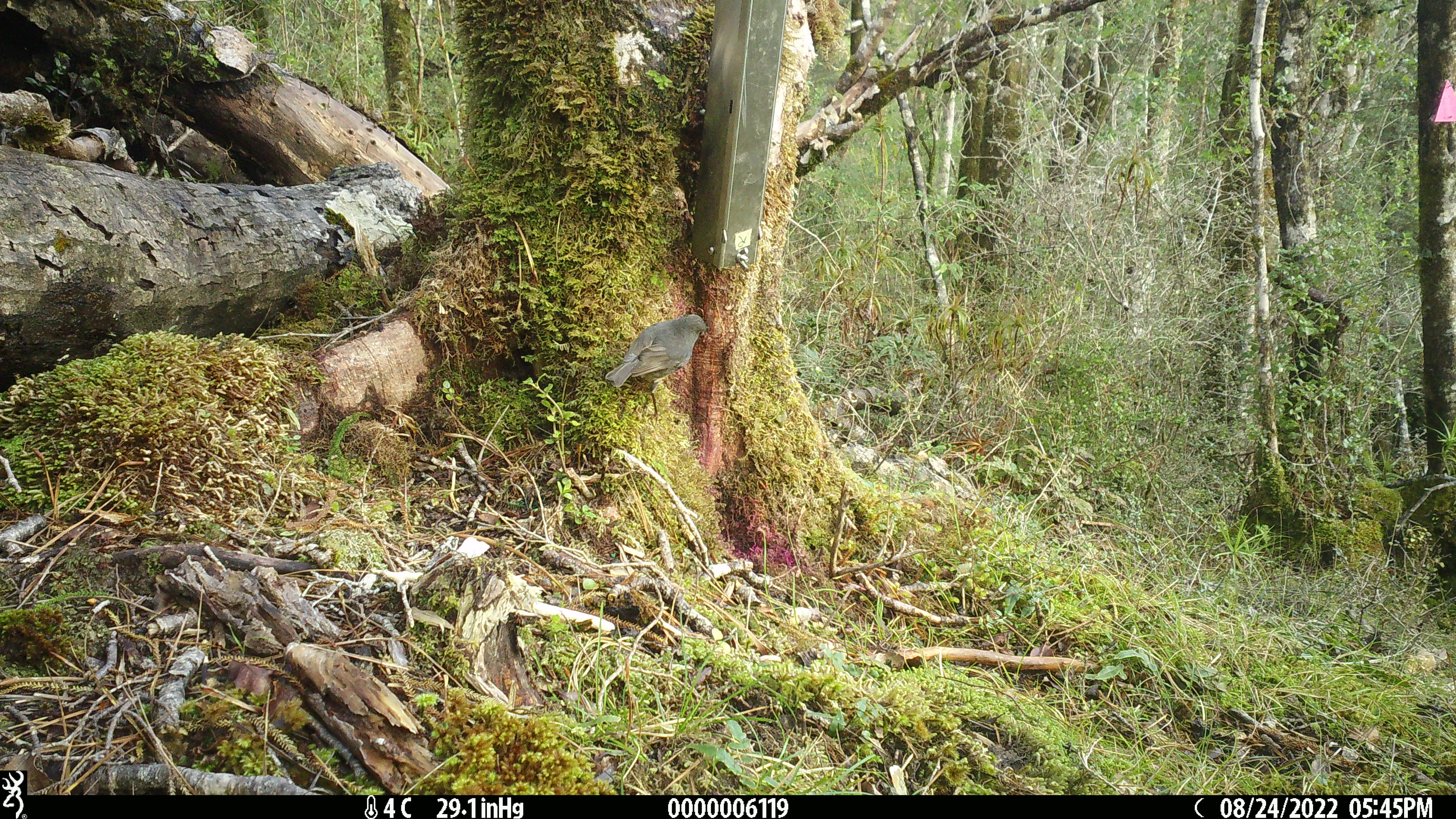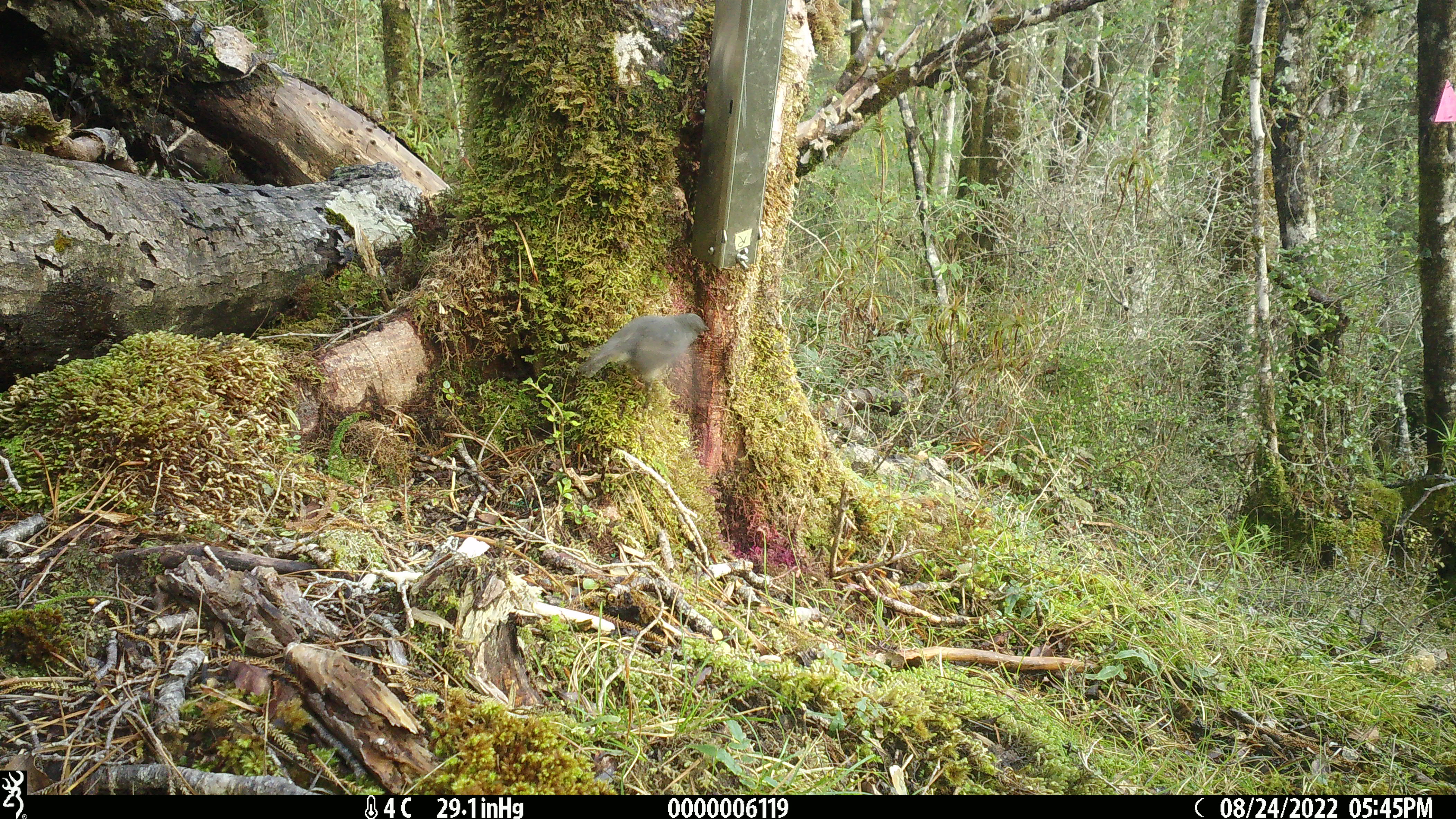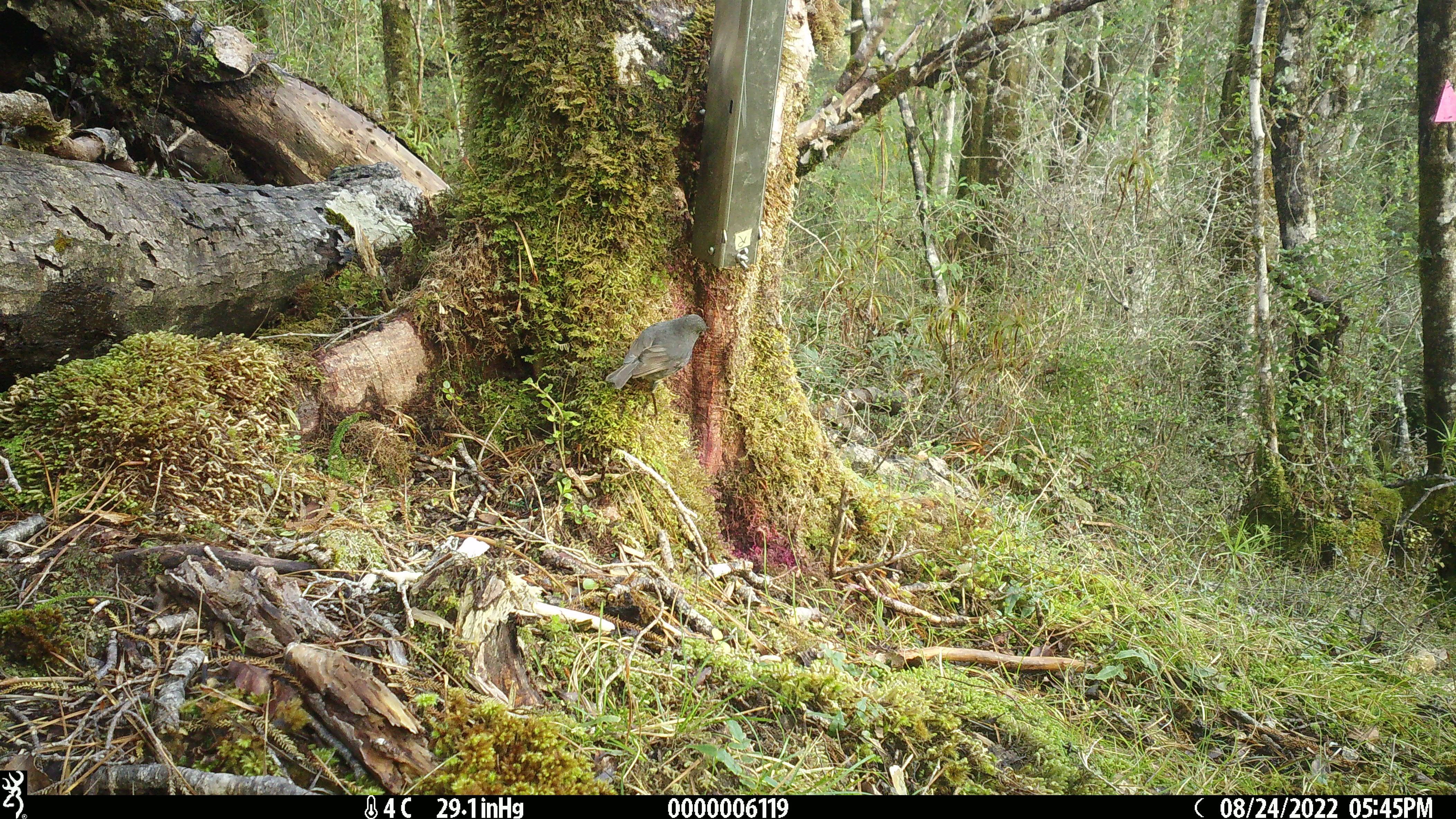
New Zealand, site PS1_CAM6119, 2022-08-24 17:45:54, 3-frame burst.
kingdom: Animalia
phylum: Chordata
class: Aves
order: Passeriformes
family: Petroicidae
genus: Petroica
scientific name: Petroica australis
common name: new zealand robin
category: robin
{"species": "robin (new zealand robin) (Petroica australis)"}